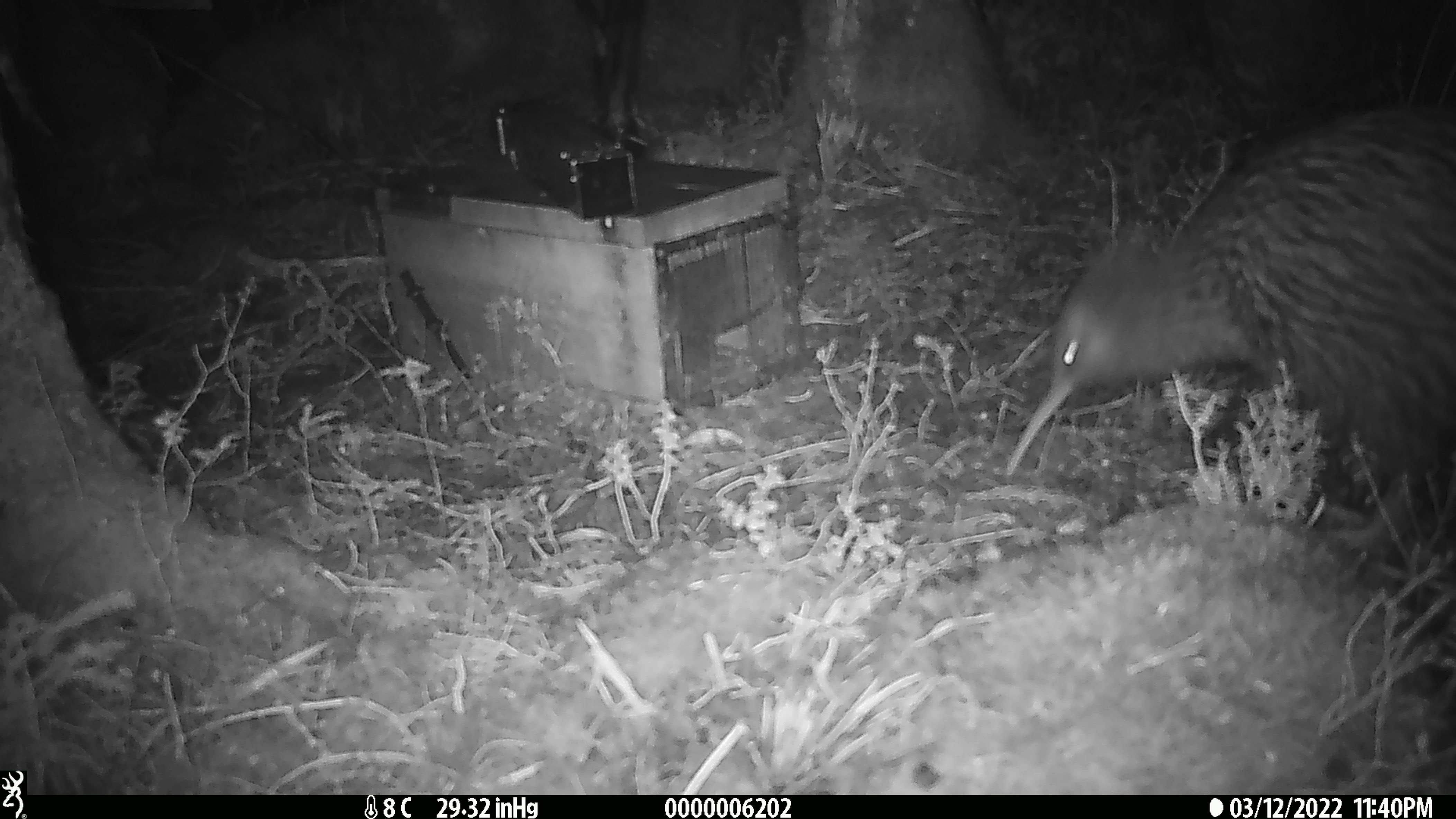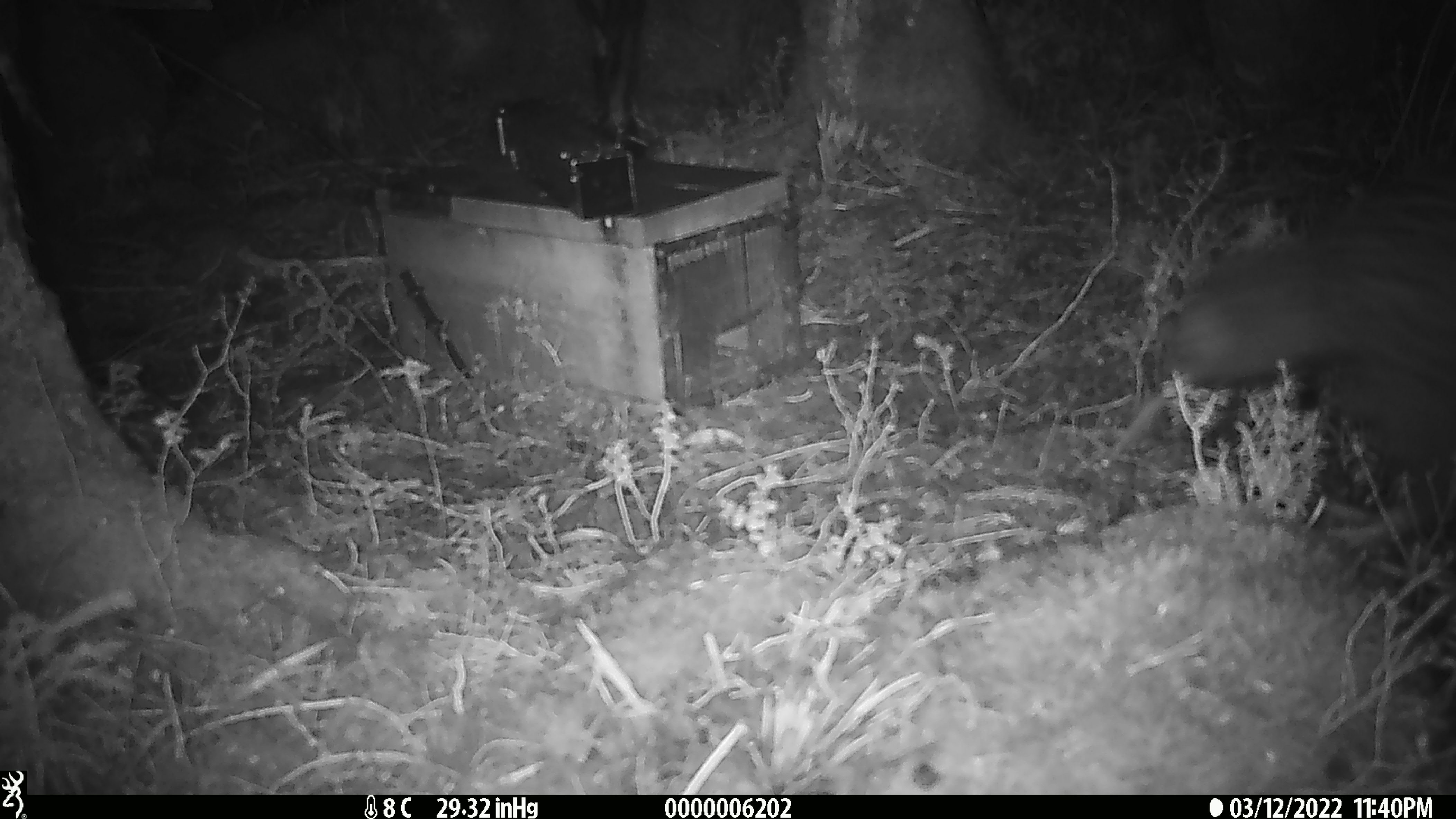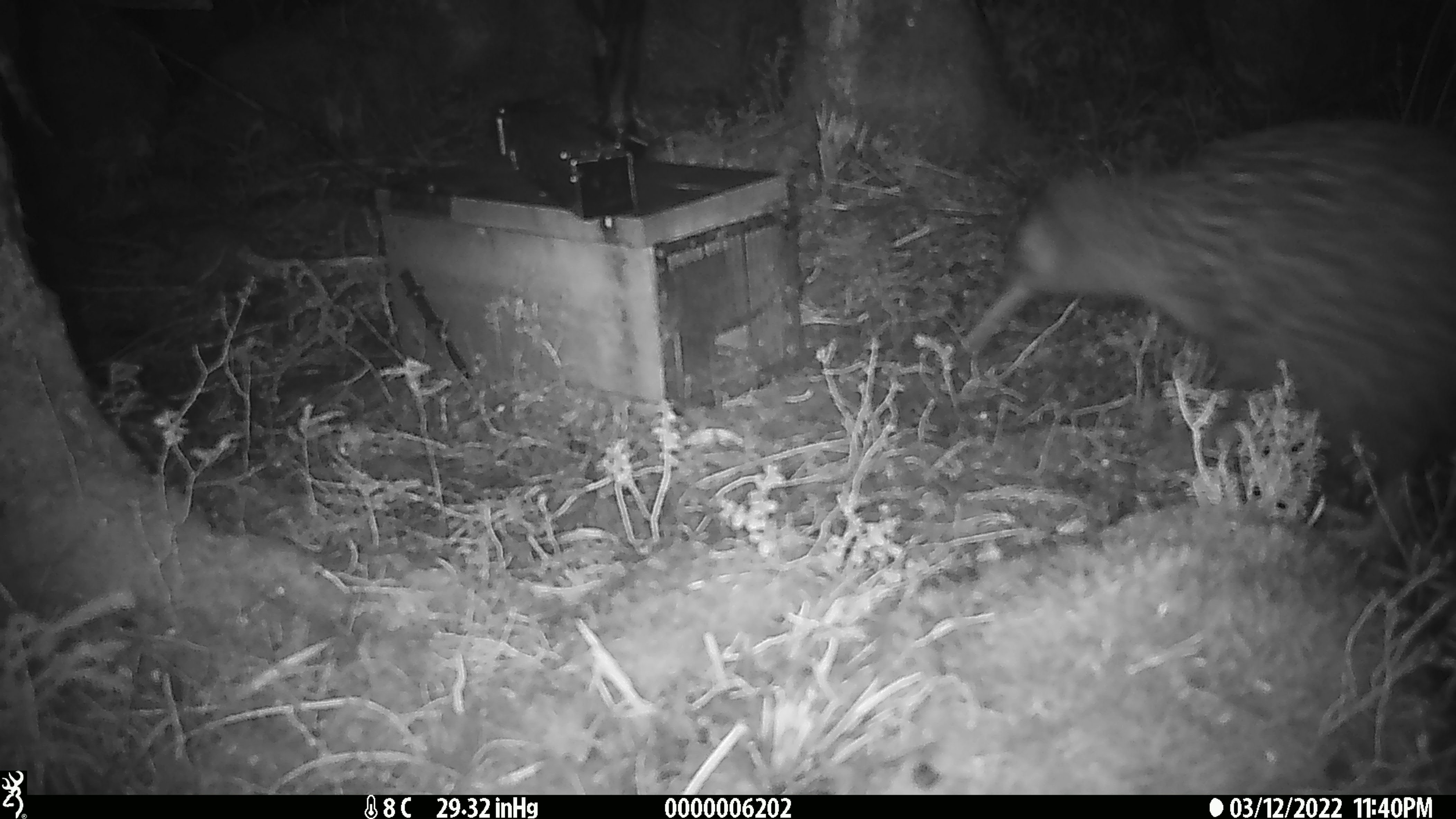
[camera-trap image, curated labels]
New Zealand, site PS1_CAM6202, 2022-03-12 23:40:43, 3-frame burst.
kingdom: Animalia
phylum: Chordata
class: Aves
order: Apterygiformes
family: Apterygidae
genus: Apteryx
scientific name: Apteryx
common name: kiwi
Kiwi (Apteryx).